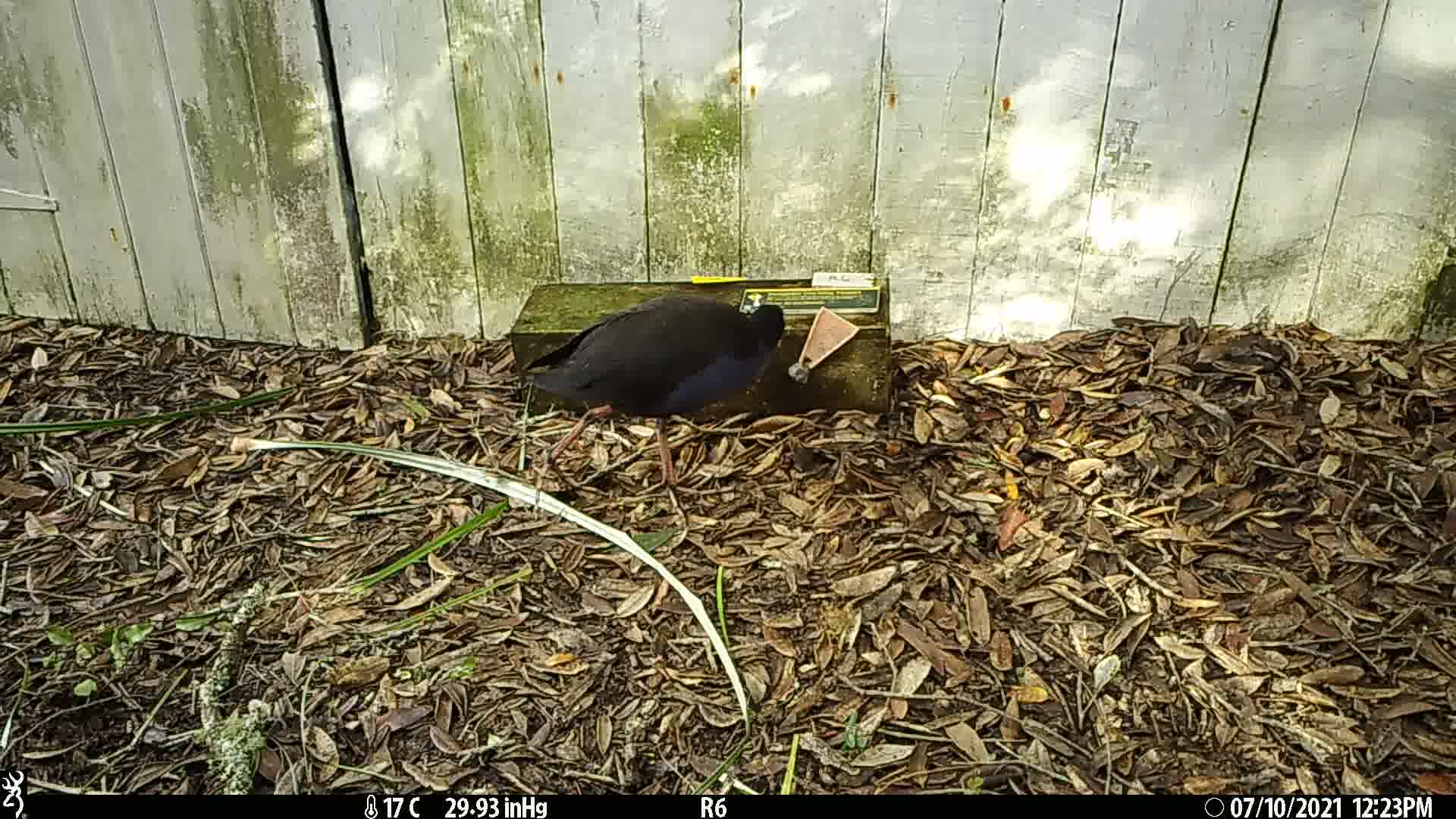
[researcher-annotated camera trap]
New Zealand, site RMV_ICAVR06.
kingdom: Animalia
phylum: Chordata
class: Aves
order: Gruiformes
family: Rallidae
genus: Porphyrio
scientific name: Porphyrio melanotus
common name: australasian swamphen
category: pukeko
Pukeko (australasian swamphen) (Porphyrio melanotus).